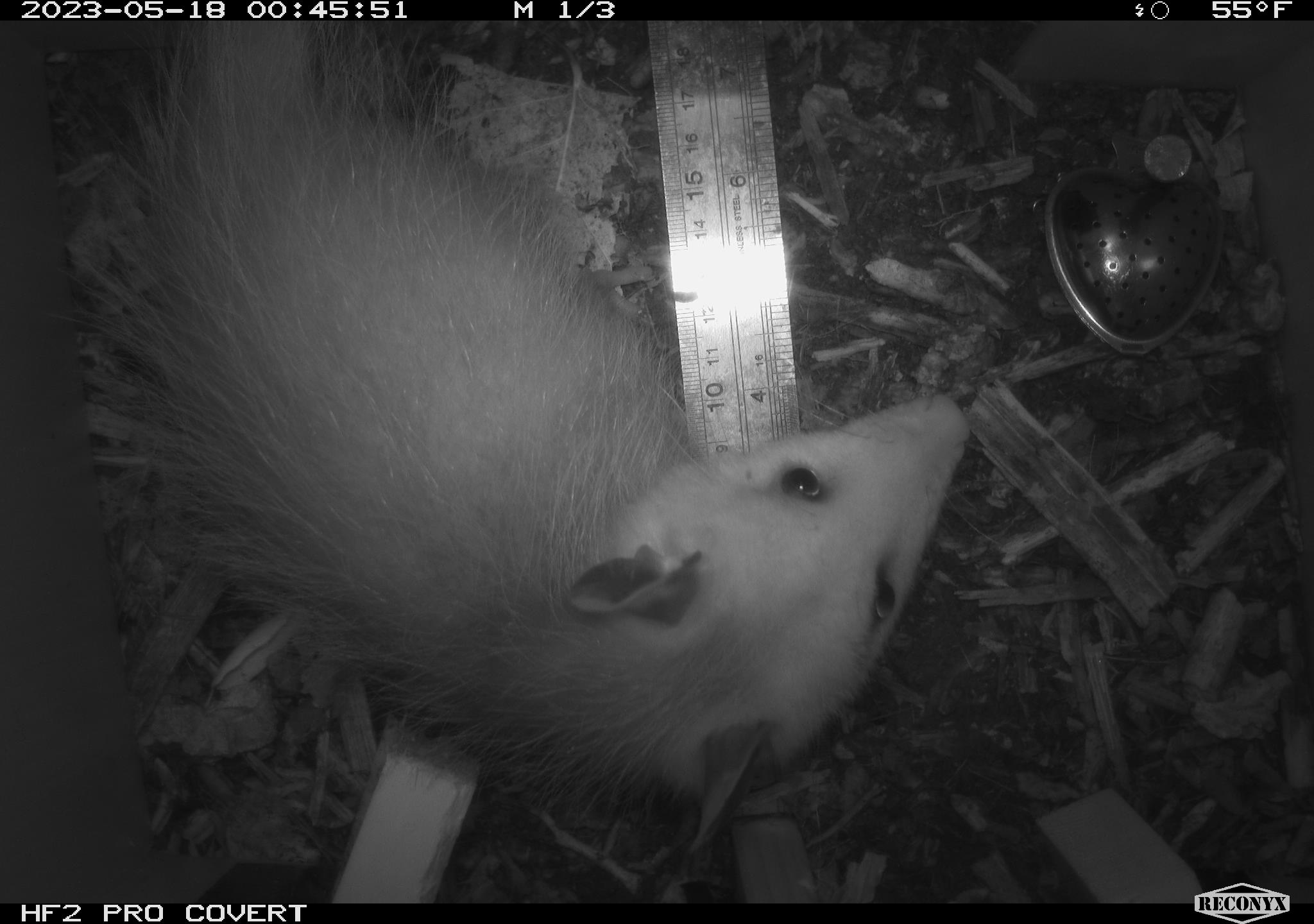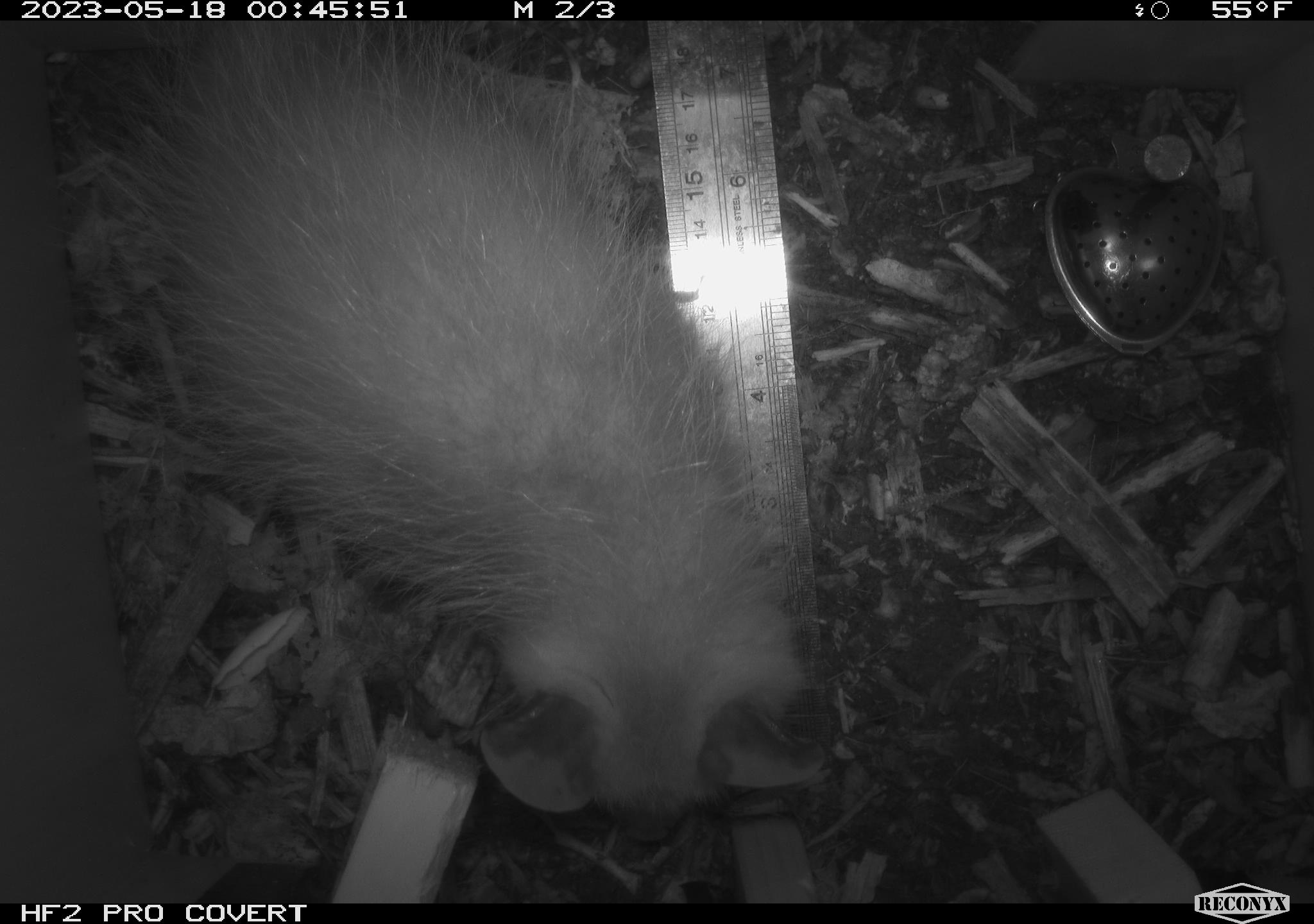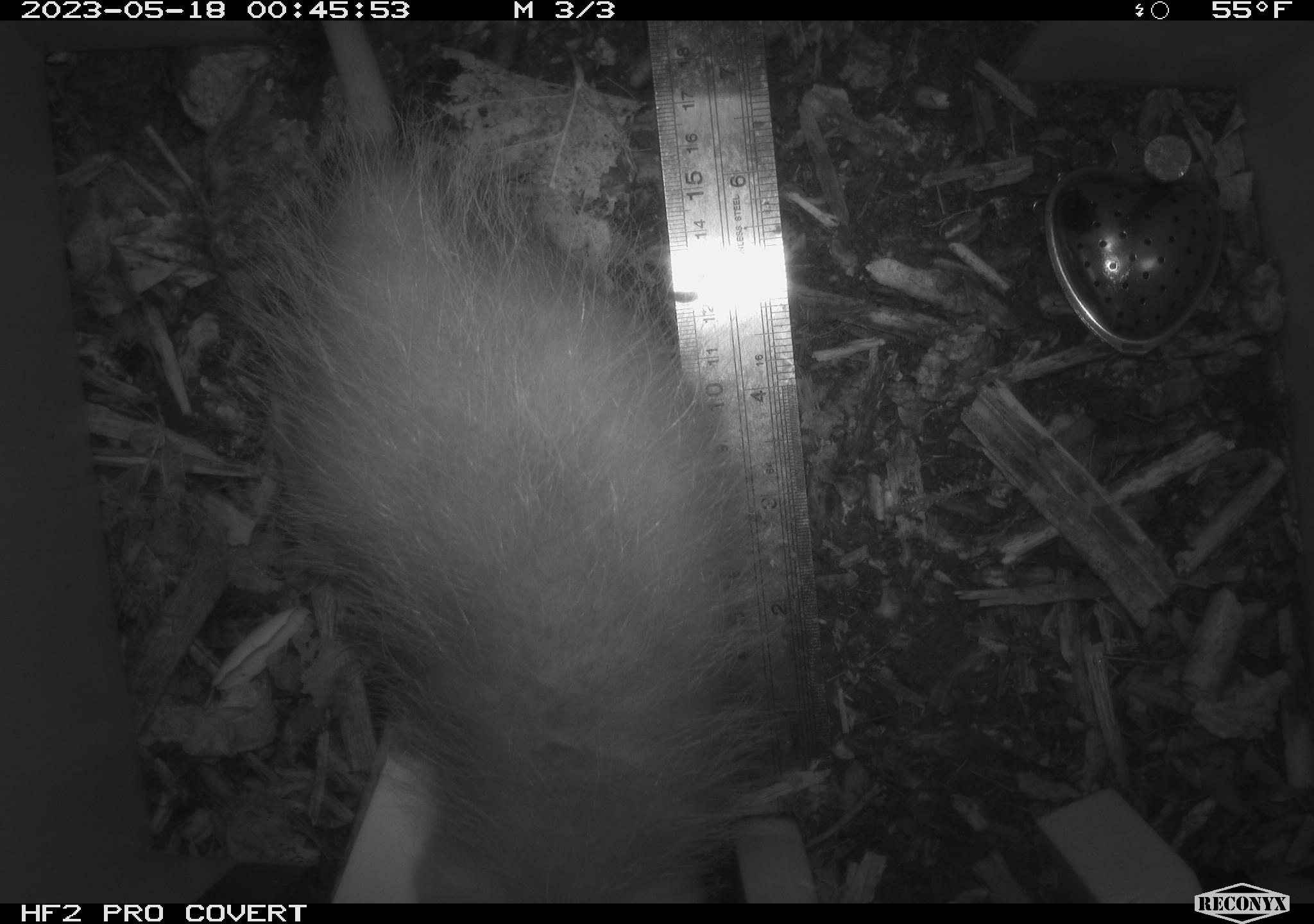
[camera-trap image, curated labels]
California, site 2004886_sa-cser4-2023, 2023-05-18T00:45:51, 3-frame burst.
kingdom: Animalia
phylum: Chordata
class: Mammalia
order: Didelphimorphia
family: Didelphidae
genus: Didelphis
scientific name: Didelphis virginiana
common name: virginia opossum